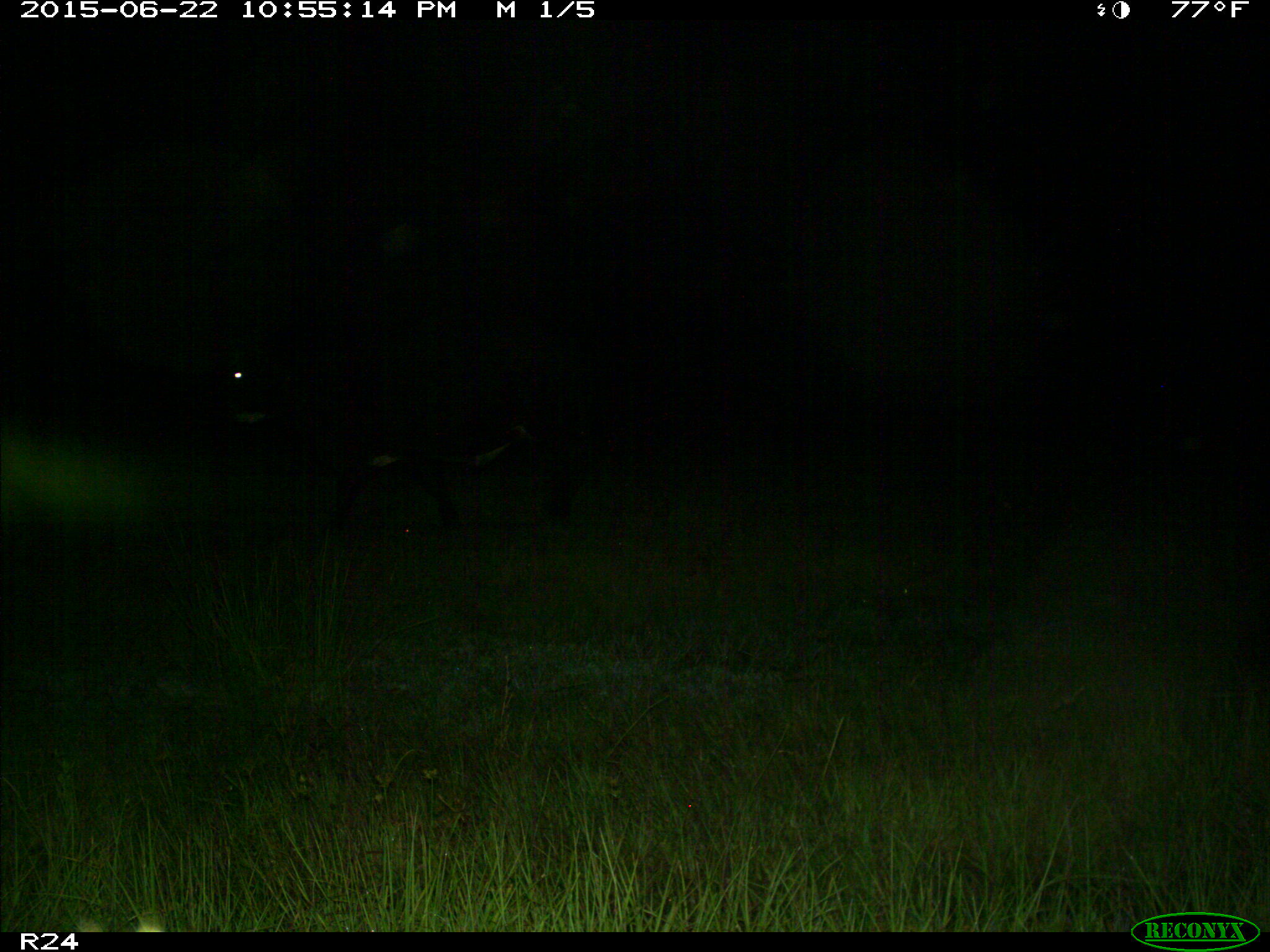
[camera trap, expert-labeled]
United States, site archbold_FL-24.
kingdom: Animalia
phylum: Chordata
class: Mammalia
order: Artiodactyla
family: Bovidae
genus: Bos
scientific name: Bos taurus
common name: domestic cow